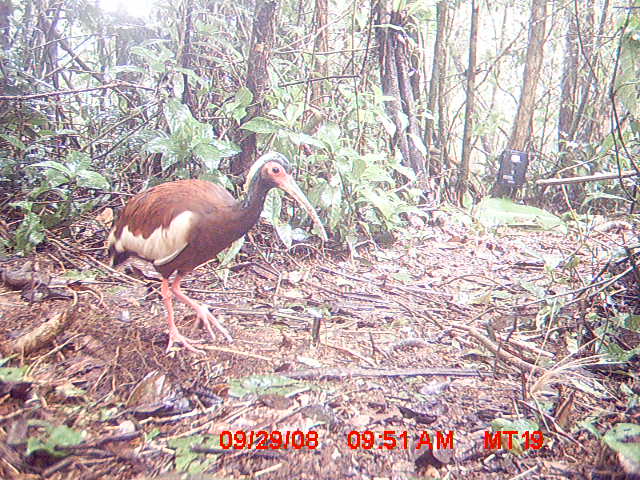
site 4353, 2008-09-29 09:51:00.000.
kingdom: Animalia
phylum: Chordata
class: Aves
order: Pelecaniformes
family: Threskiornithidae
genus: Lophotibis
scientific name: Lophotibis cristata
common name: madagascan ibis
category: lophotibis cristataa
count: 1